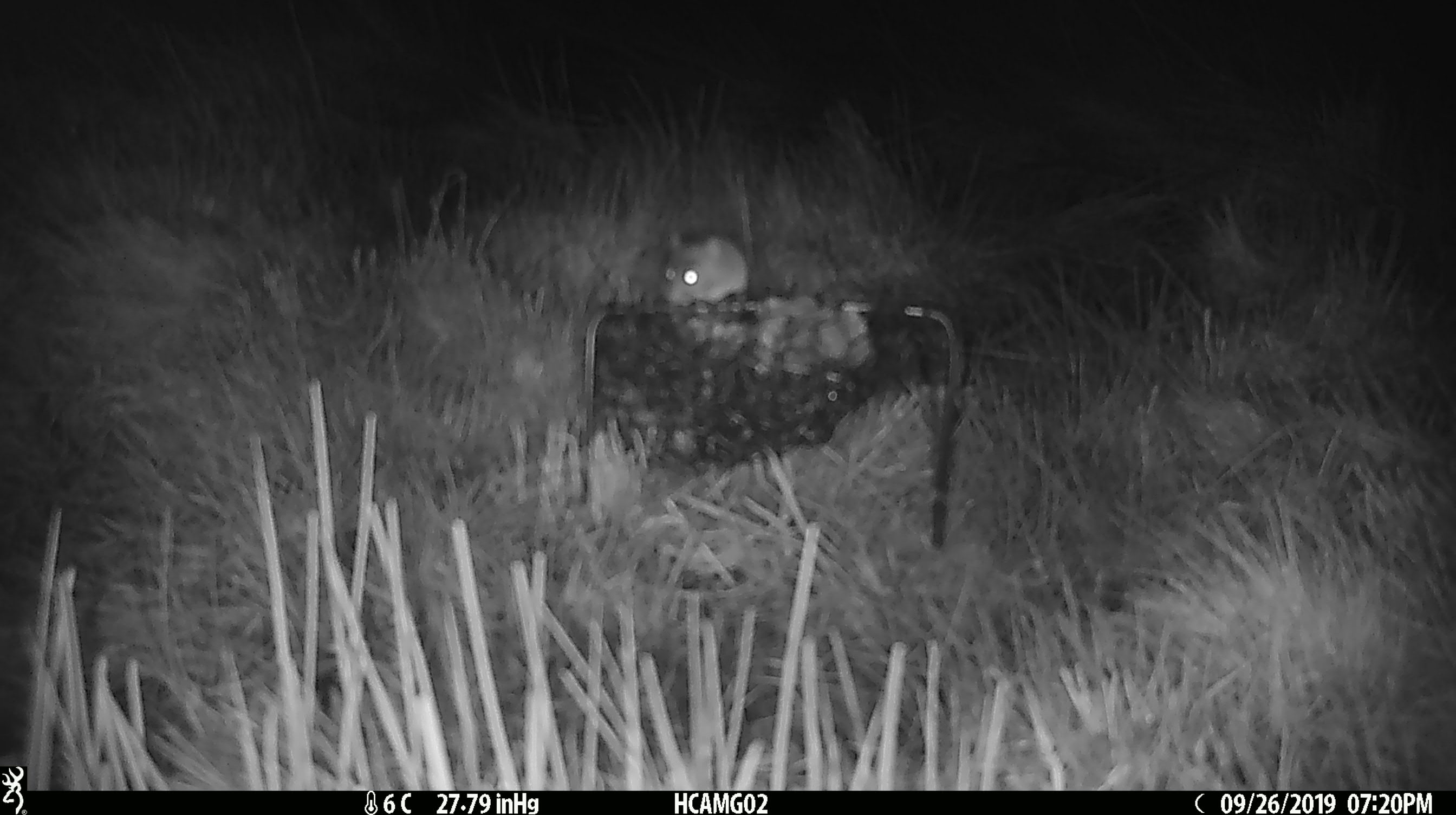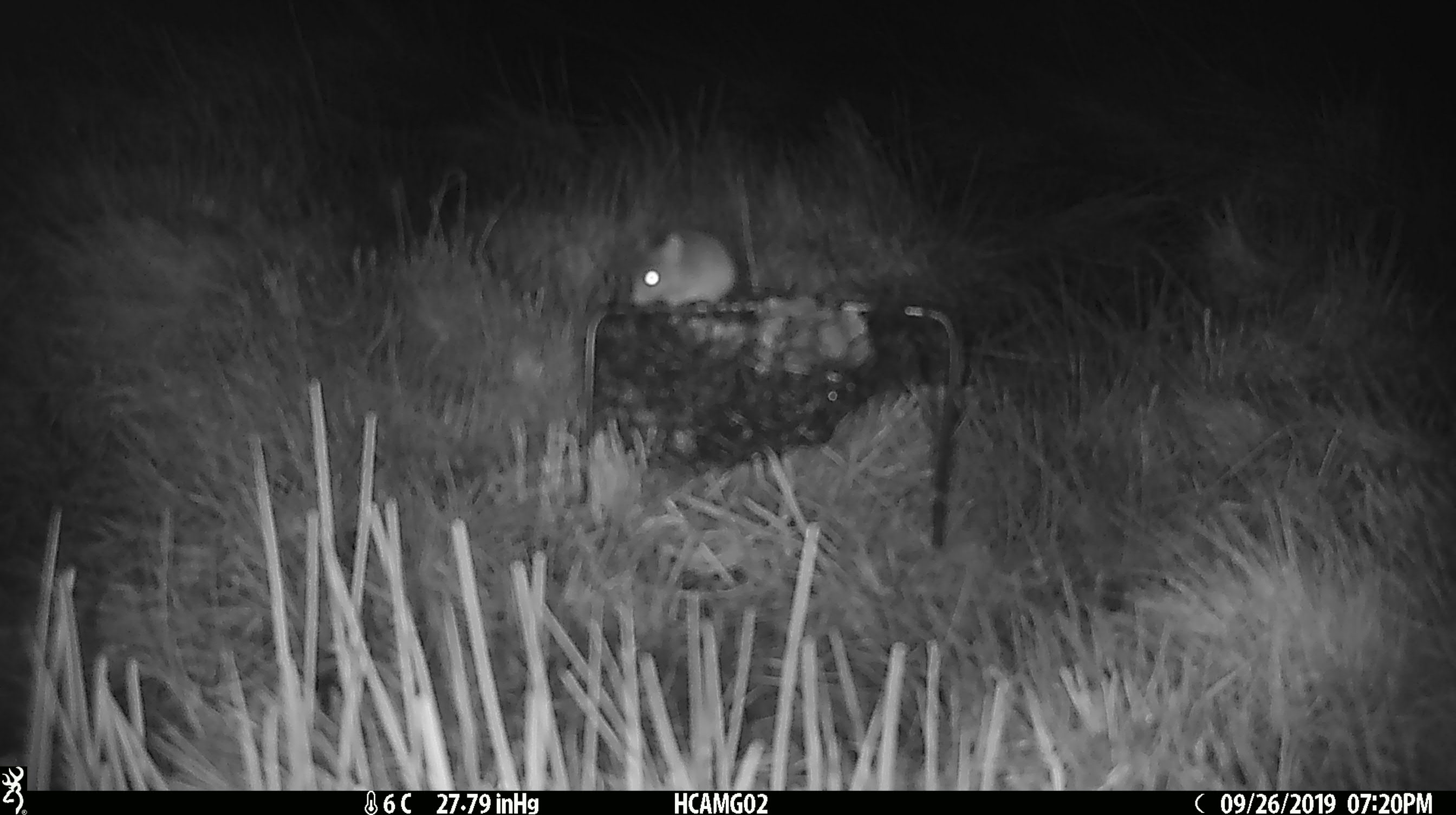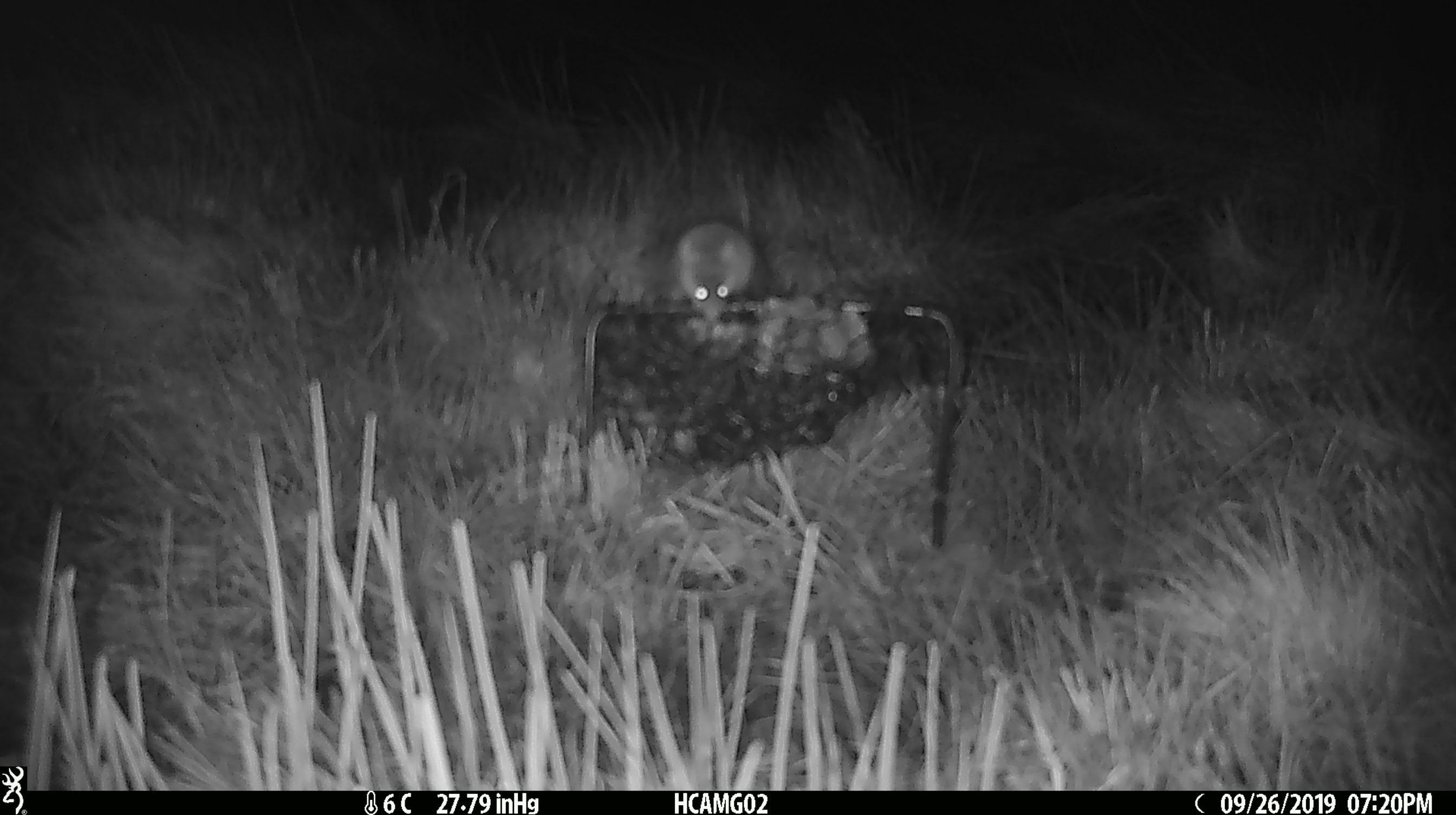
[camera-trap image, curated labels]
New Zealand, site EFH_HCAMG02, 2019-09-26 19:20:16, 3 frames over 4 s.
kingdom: Animalia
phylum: Chordata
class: Mammalia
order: Rodentia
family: Muridae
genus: Mus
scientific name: Mus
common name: mouse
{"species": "mouse (Mus)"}